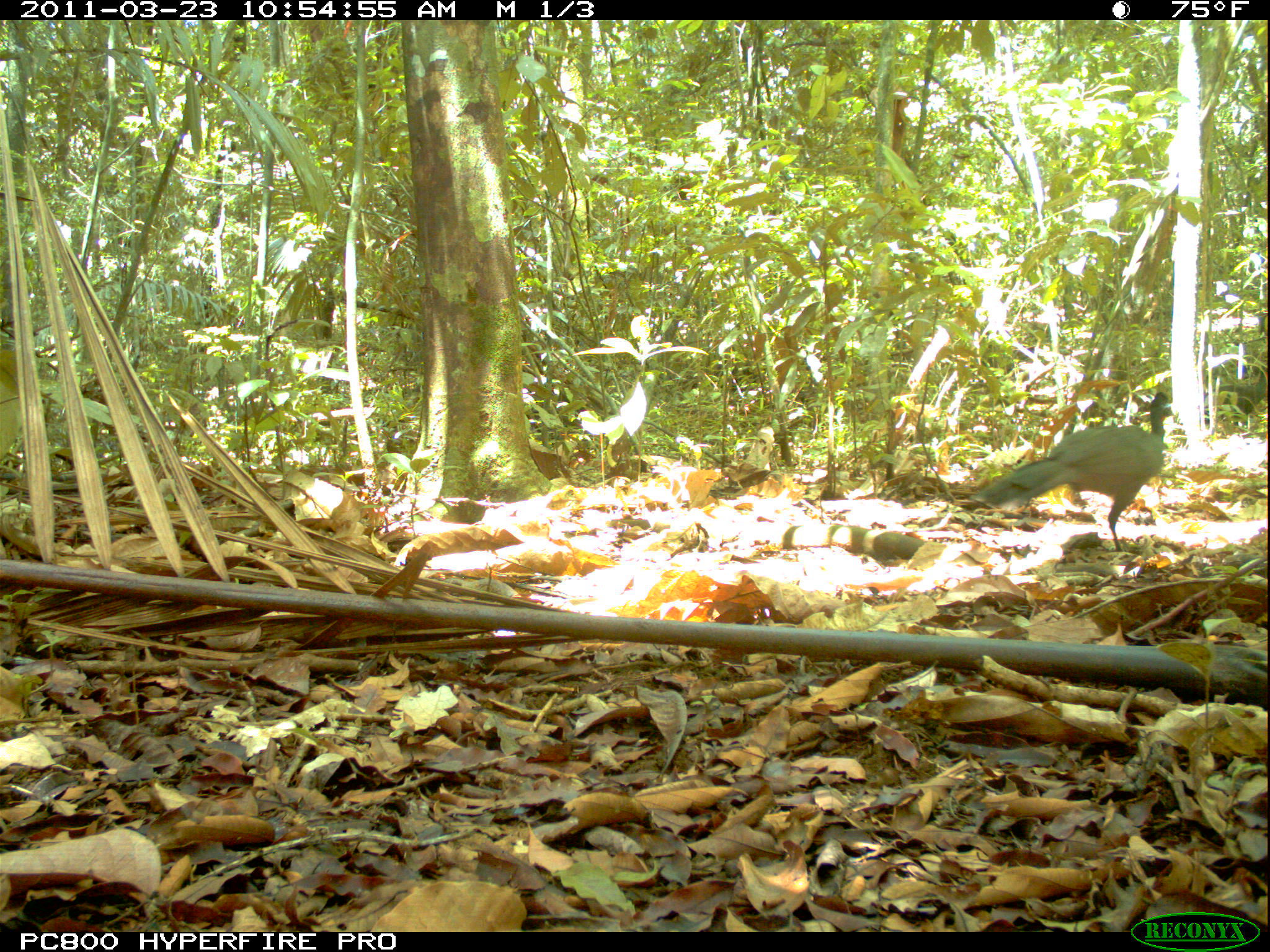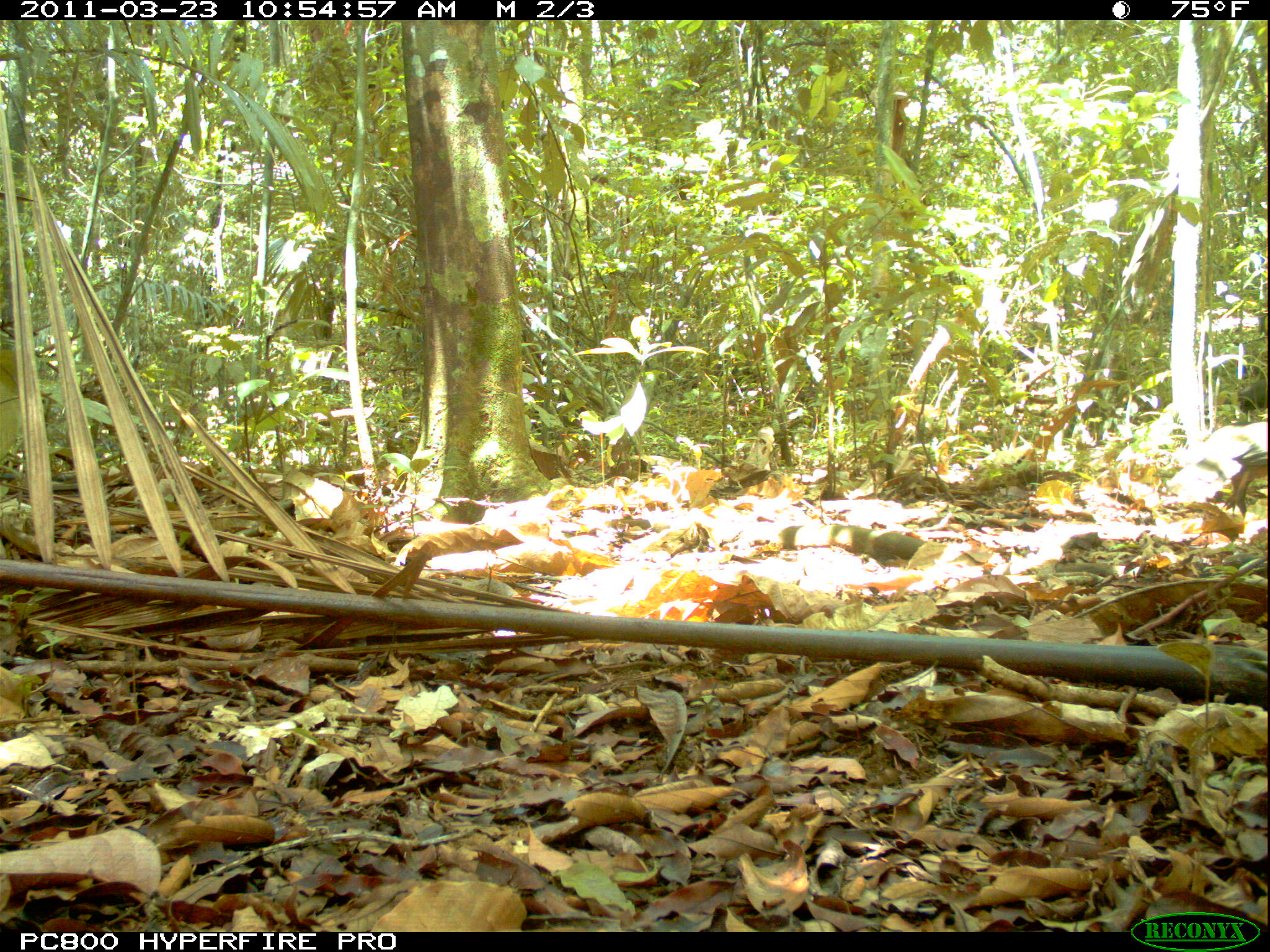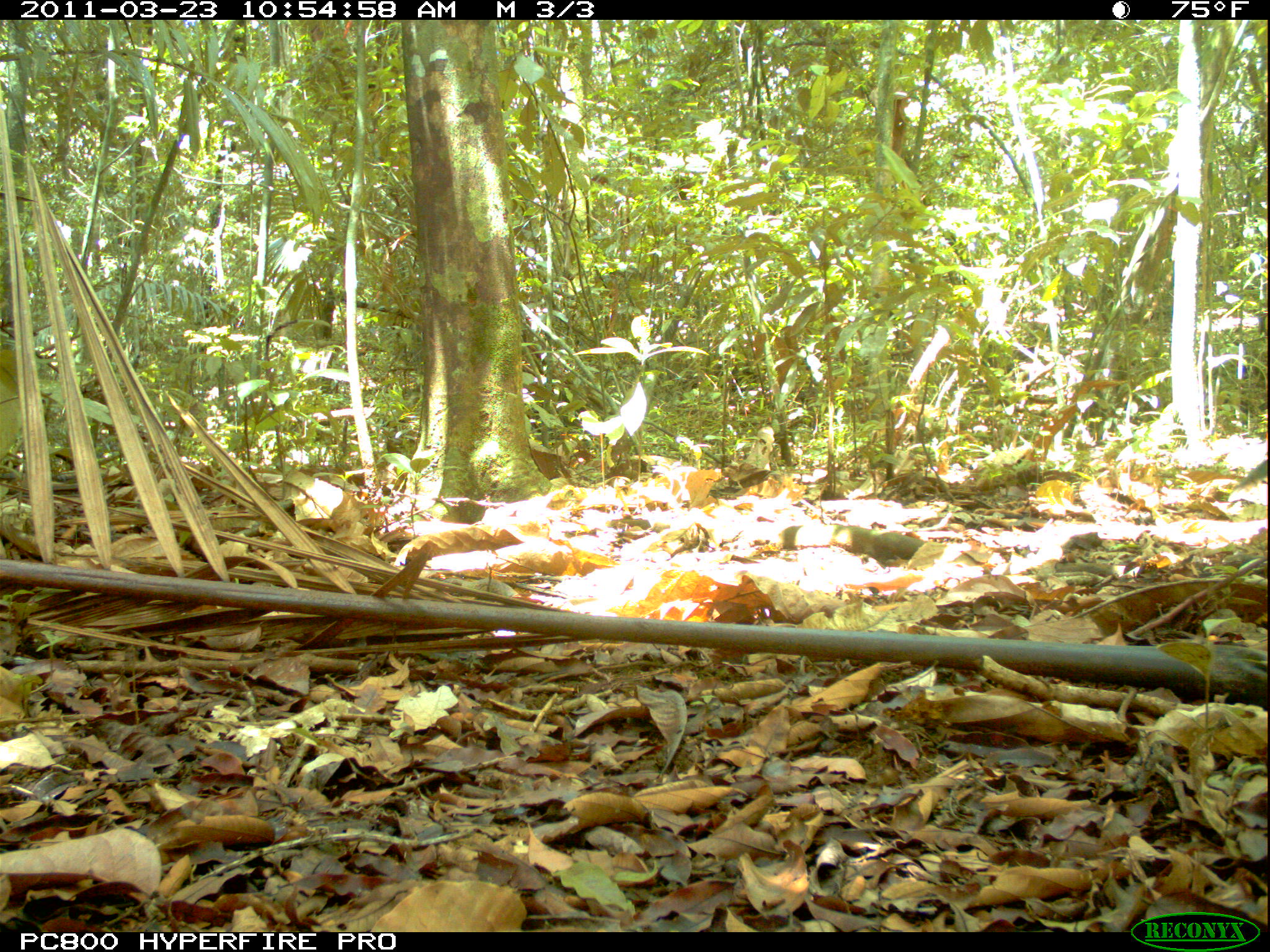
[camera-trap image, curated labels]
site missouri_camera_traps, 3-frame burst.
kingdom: Animalia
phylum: Chordata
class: Aves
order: Tinamiformes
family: Tinamidae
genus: Tinamus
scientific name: Tinamus major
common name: great tinamou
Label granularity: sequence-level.